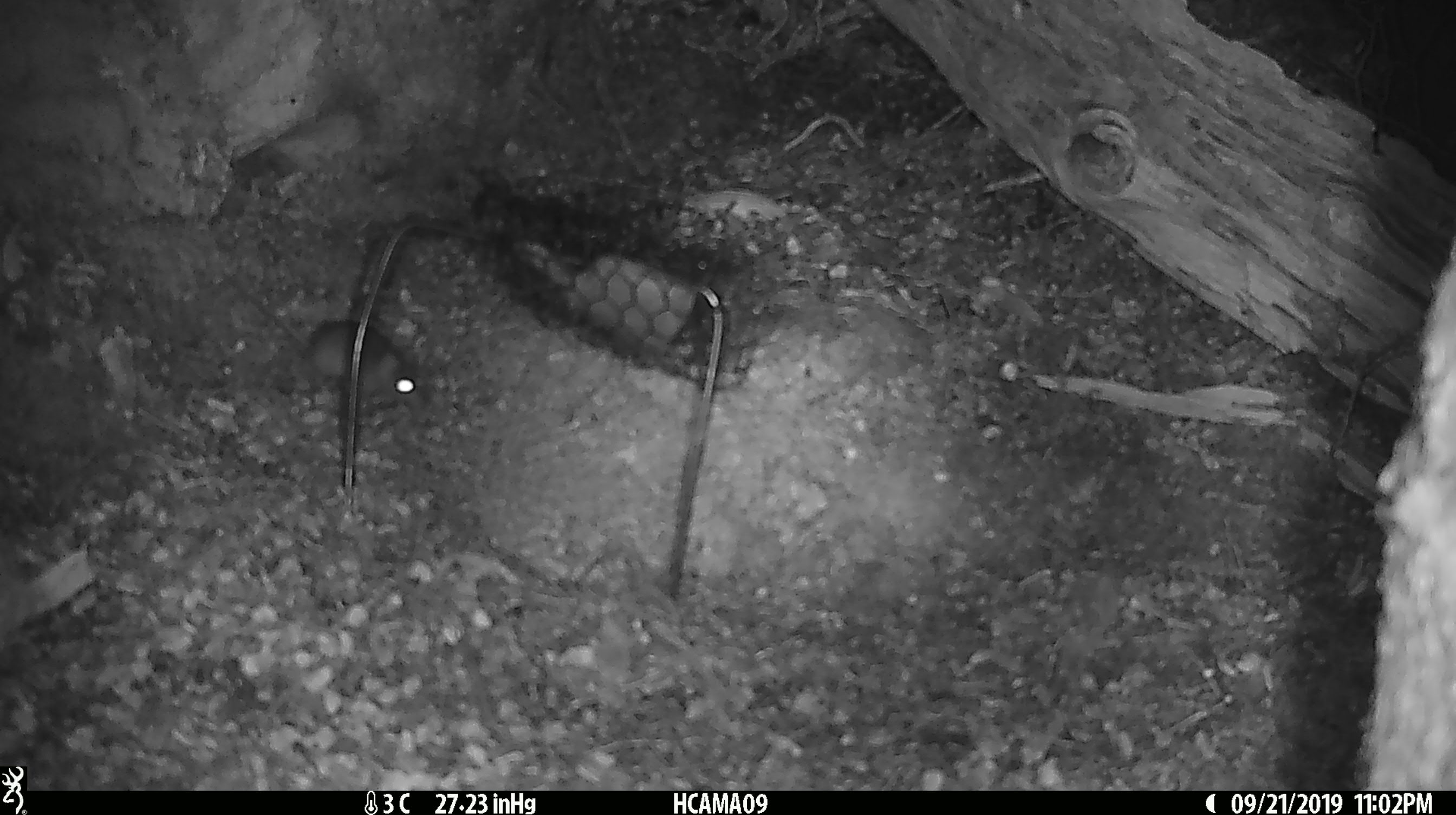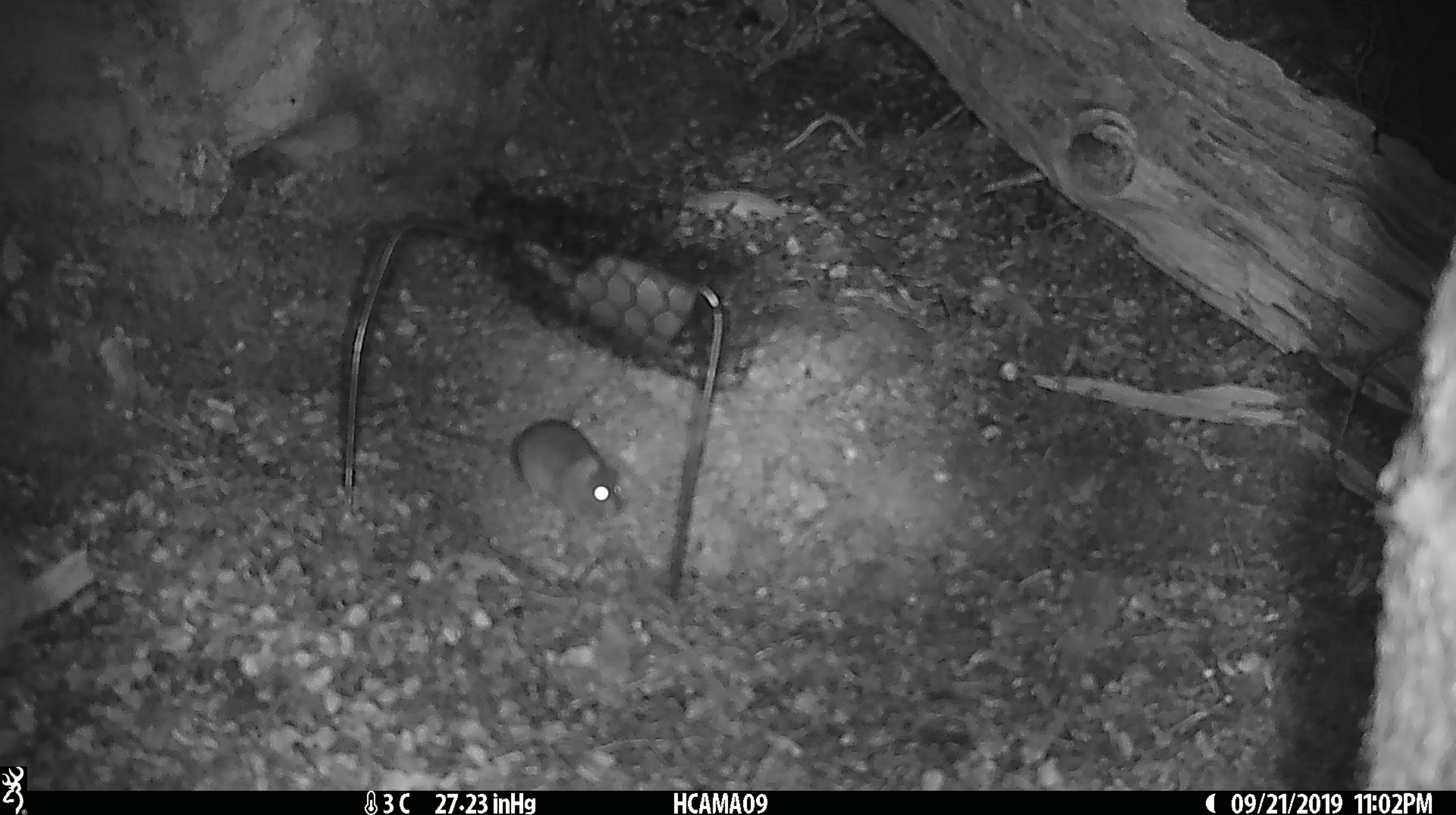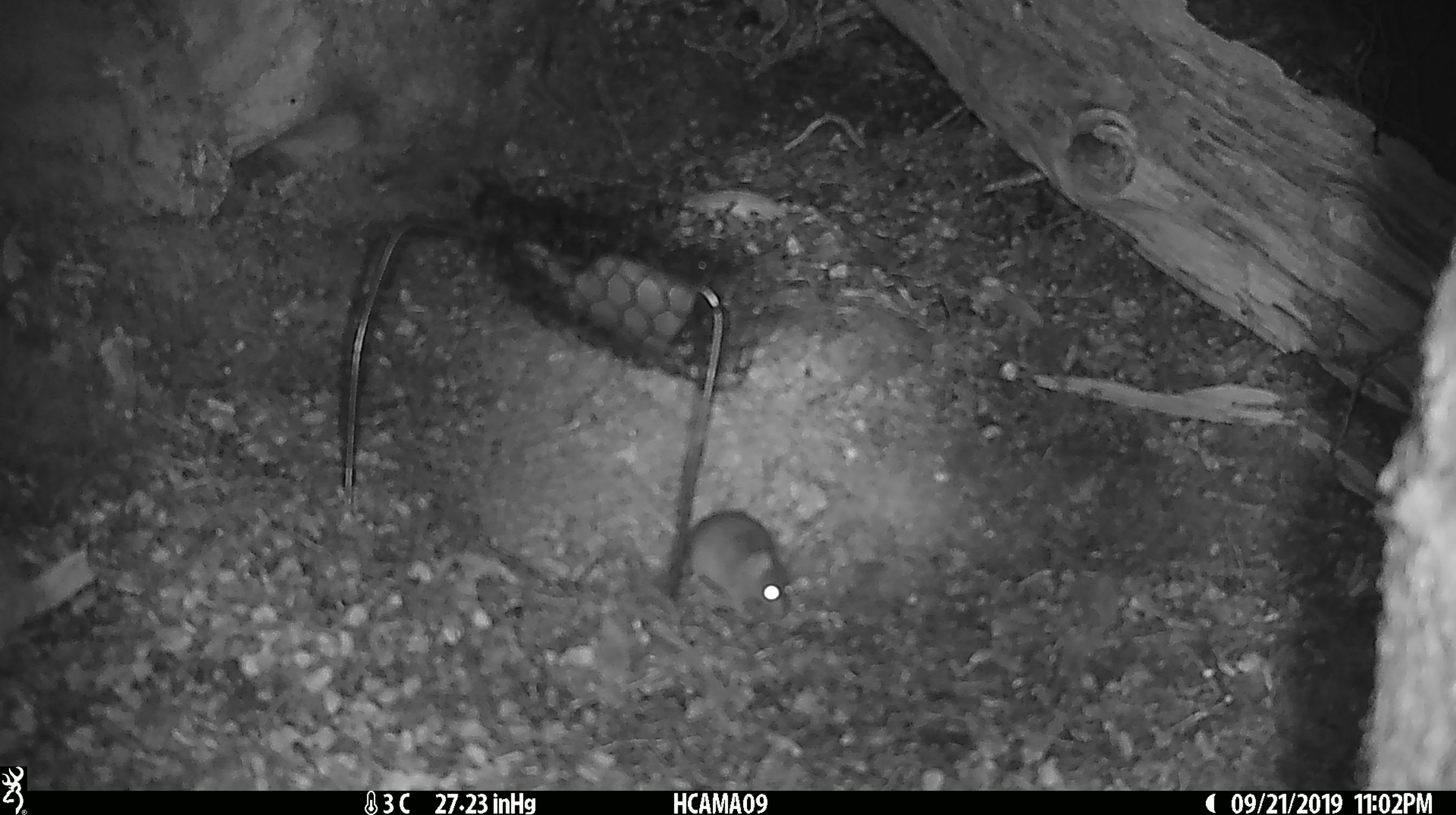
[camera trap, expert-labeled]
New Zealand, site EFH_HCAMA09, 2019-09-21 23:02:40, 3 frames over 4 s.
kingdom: Animalia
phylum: Chordata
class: Mammalia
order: Rodentia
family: Muridae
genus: Mus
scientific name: Mus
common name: mouse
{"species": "mouse (Mus)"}